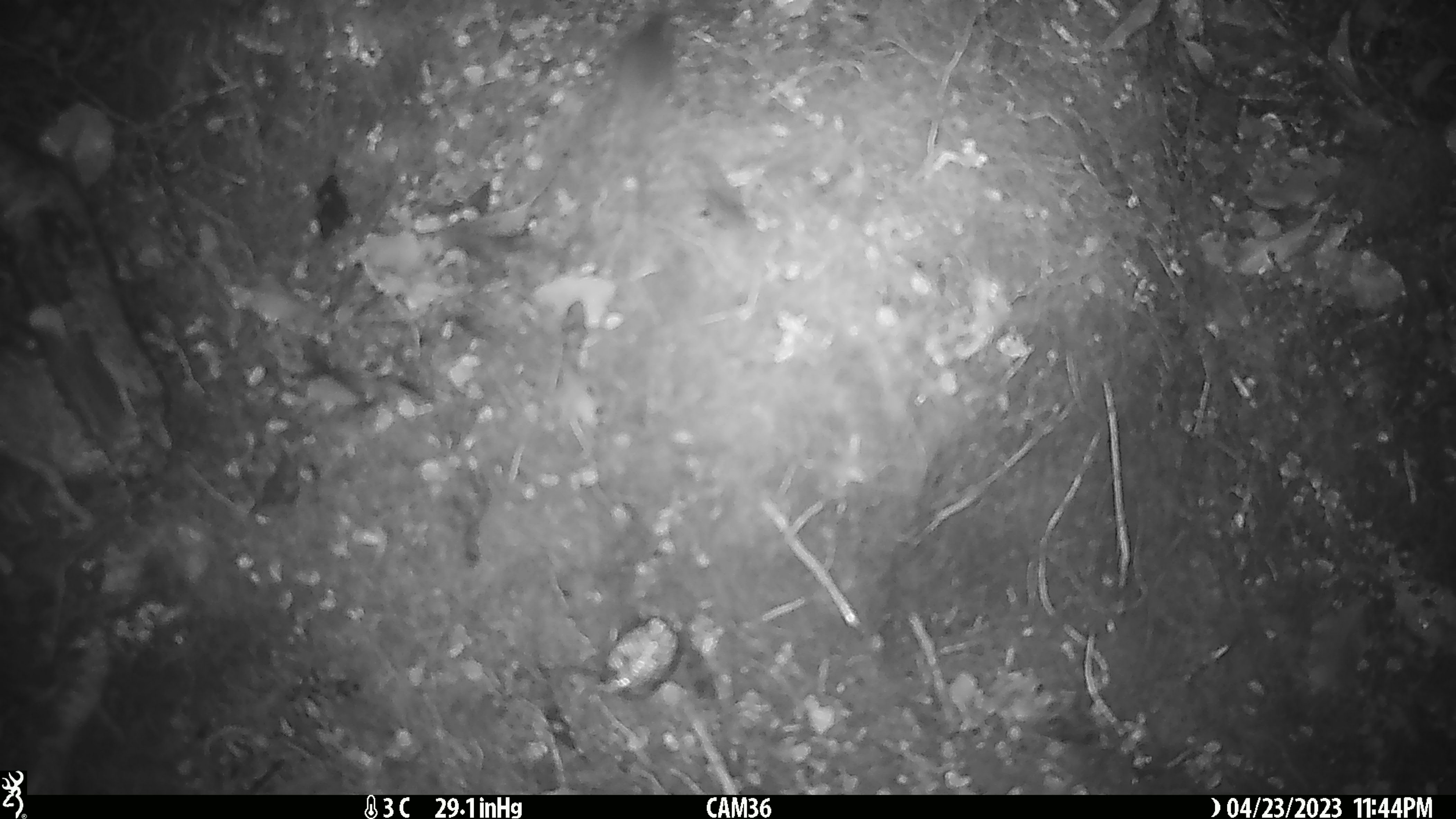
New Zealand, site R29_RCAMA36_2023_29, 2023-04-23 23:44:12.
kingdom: Animalia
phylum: Chordata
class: Mammalia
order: Rodentia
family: Muridae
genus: Mus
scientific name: Mus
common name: mouse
Mouse (Mus).